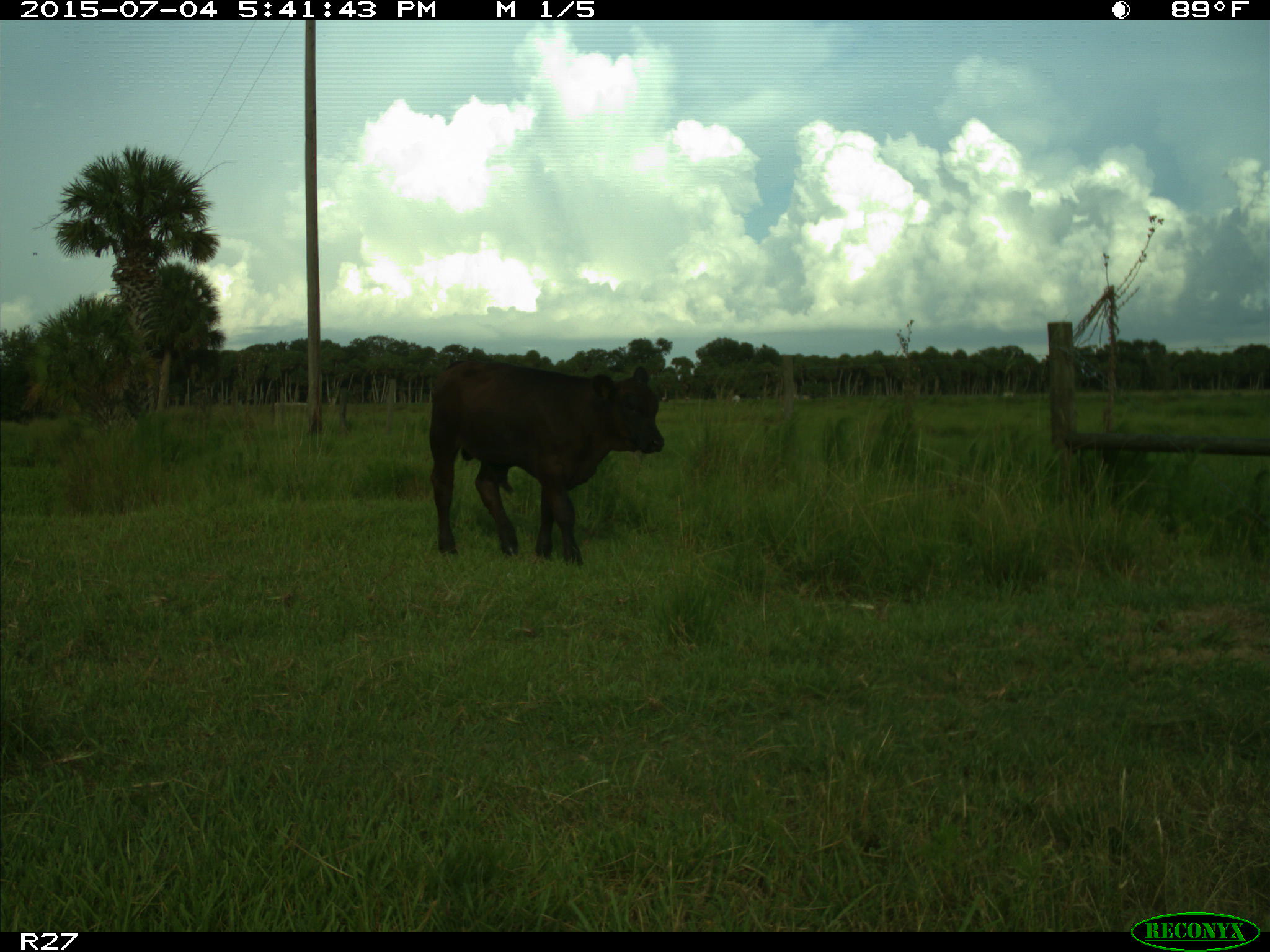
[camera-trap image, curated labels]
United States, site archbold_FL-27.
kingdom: Animalia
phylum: Chordata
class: Mammalia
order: Artiodactyla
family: Bovidae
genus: Bos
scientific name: Bos taurus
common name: domestic cow